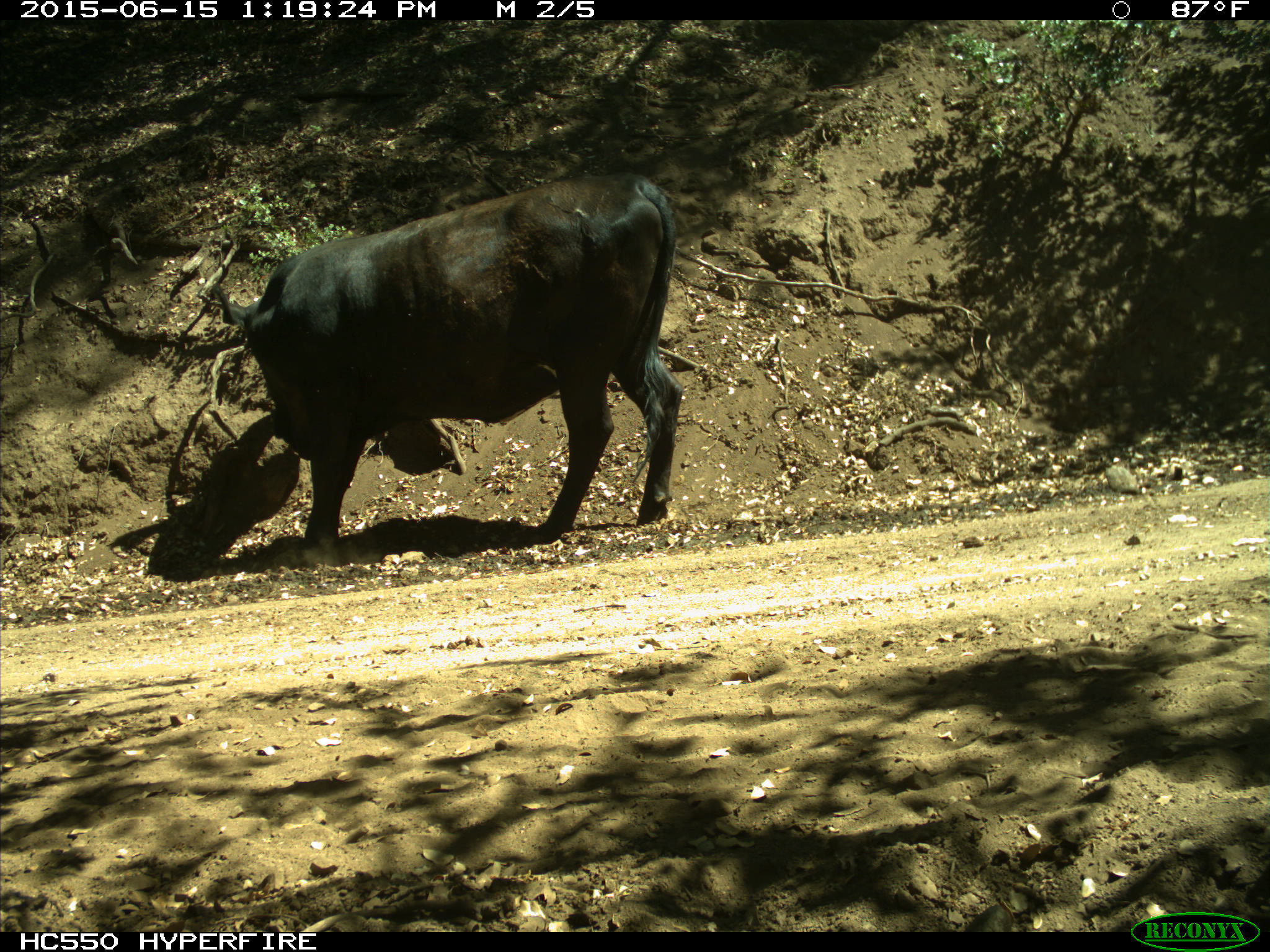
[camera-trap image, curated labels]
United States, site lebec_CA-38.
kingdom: Animalia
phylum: Chordata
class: Mammalia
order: Artiodactyla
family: Bovidae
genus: Bos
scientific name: Bos taurus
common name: domestic cow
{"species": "Bos taurus (domestic cow)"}